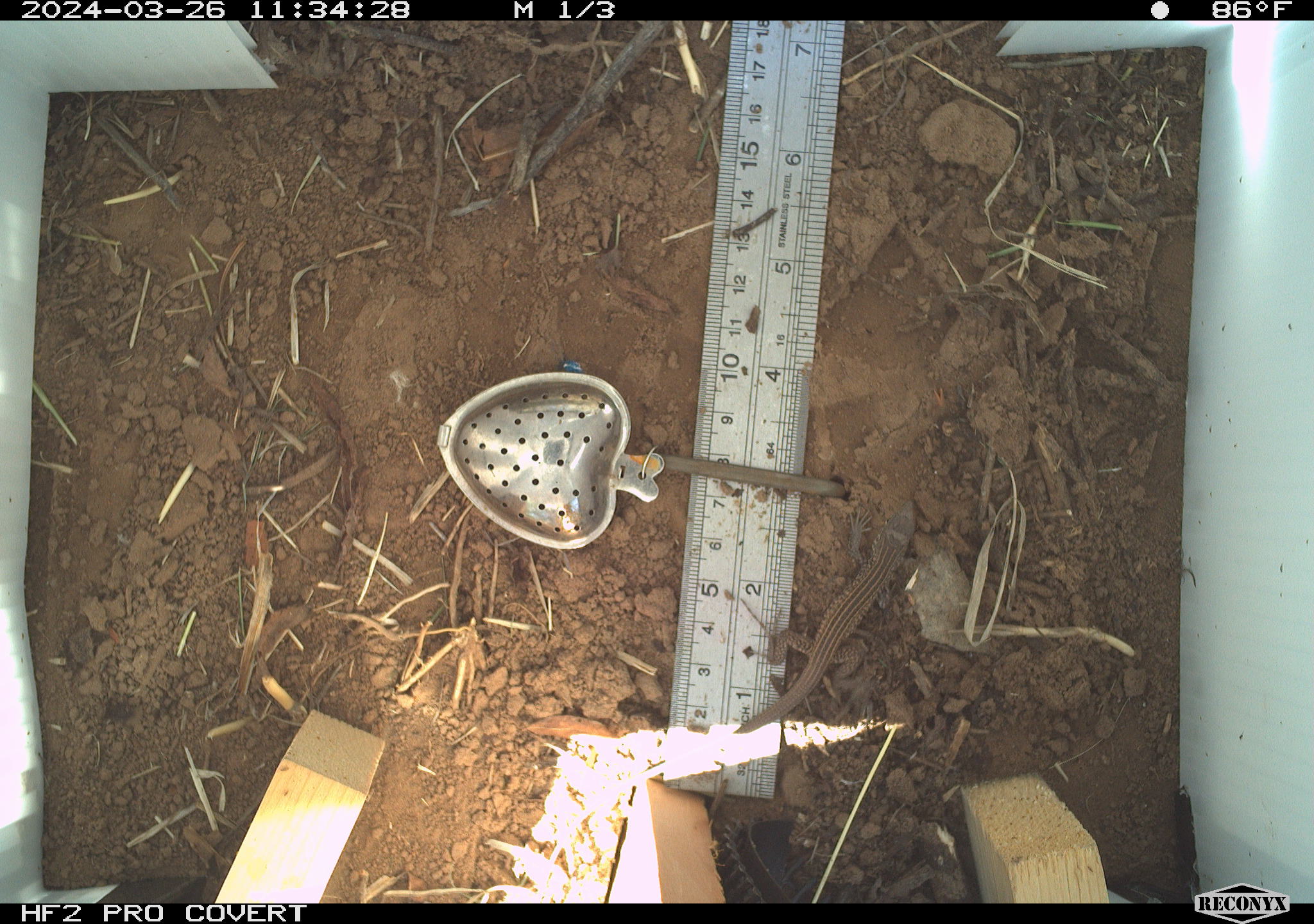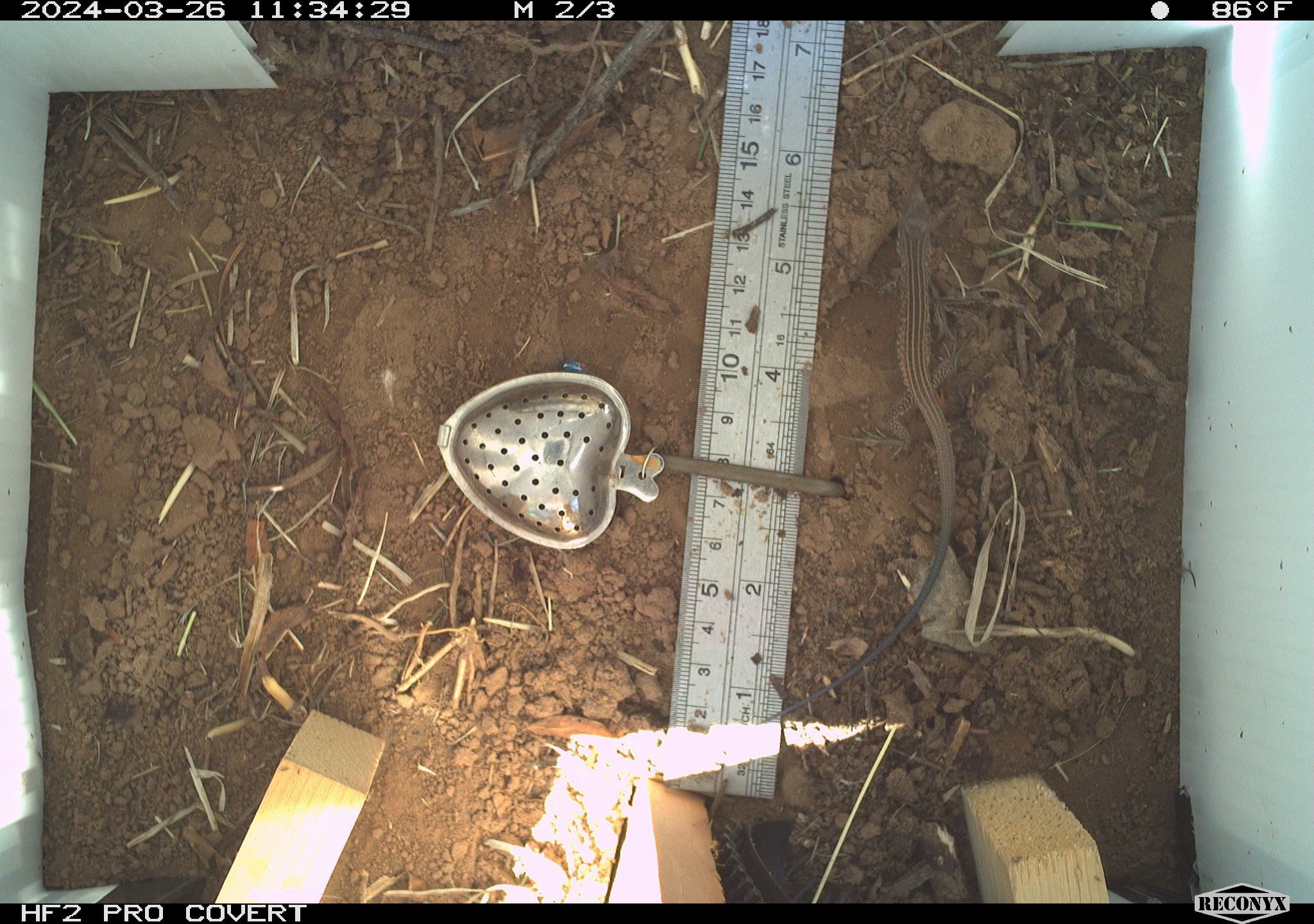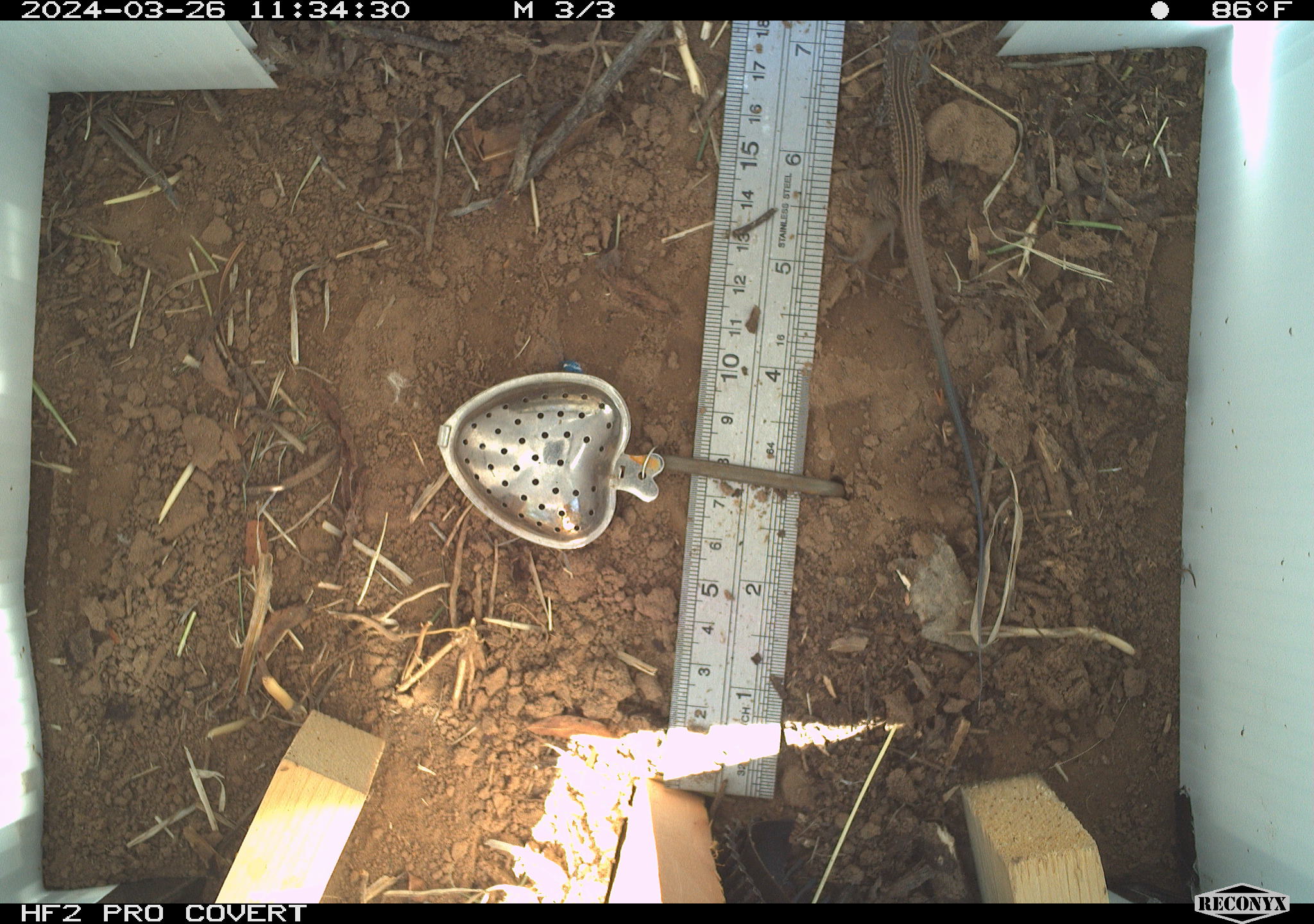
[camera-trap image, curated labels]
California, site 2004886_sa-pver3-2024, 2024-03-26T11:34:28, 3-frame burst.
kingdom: Animalia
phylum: Chordata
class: Reptilia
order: Squamata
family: Teiidae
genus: Aspidoscelis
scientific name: Aspidoscelis tigris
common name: western whiptail